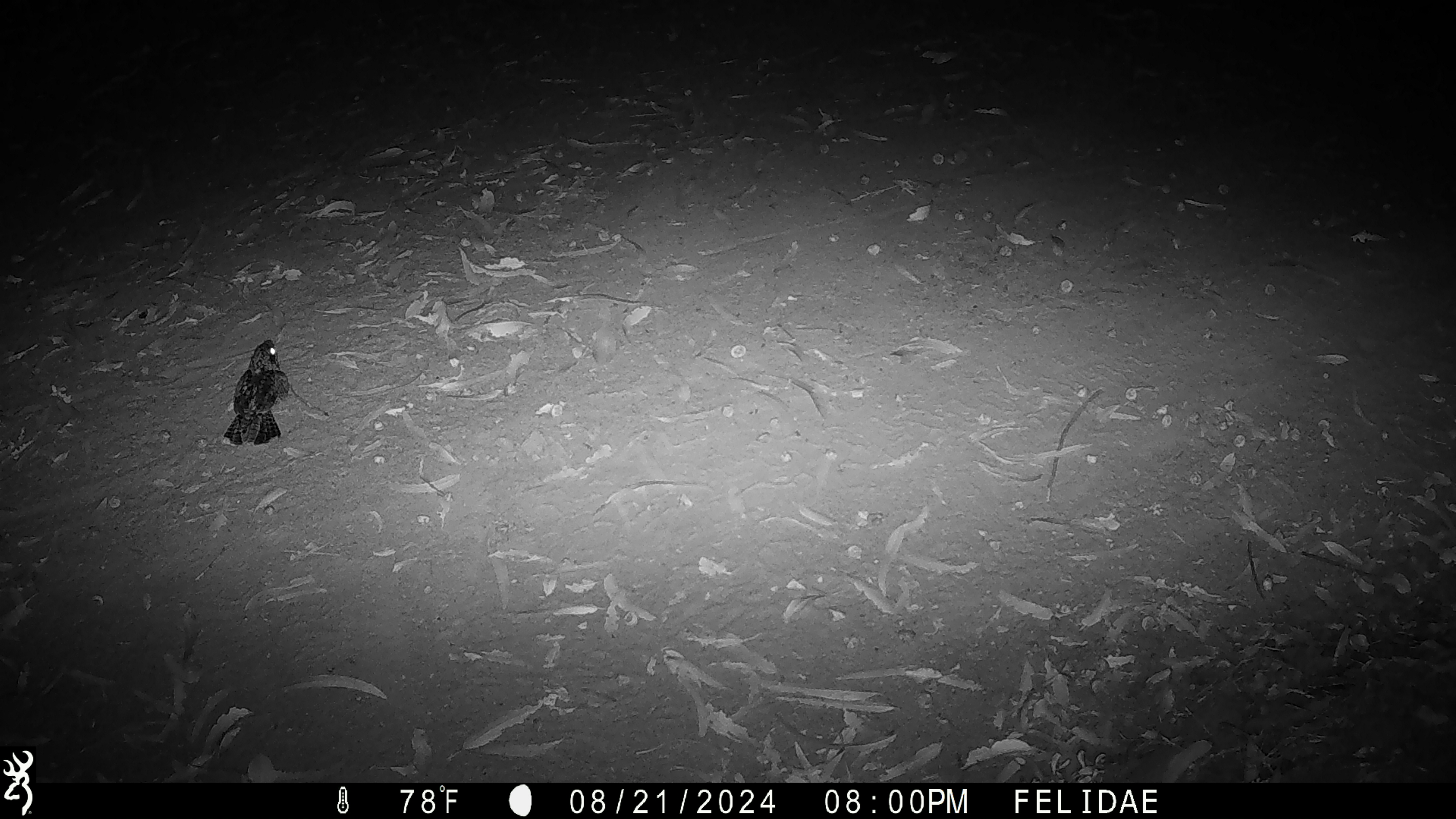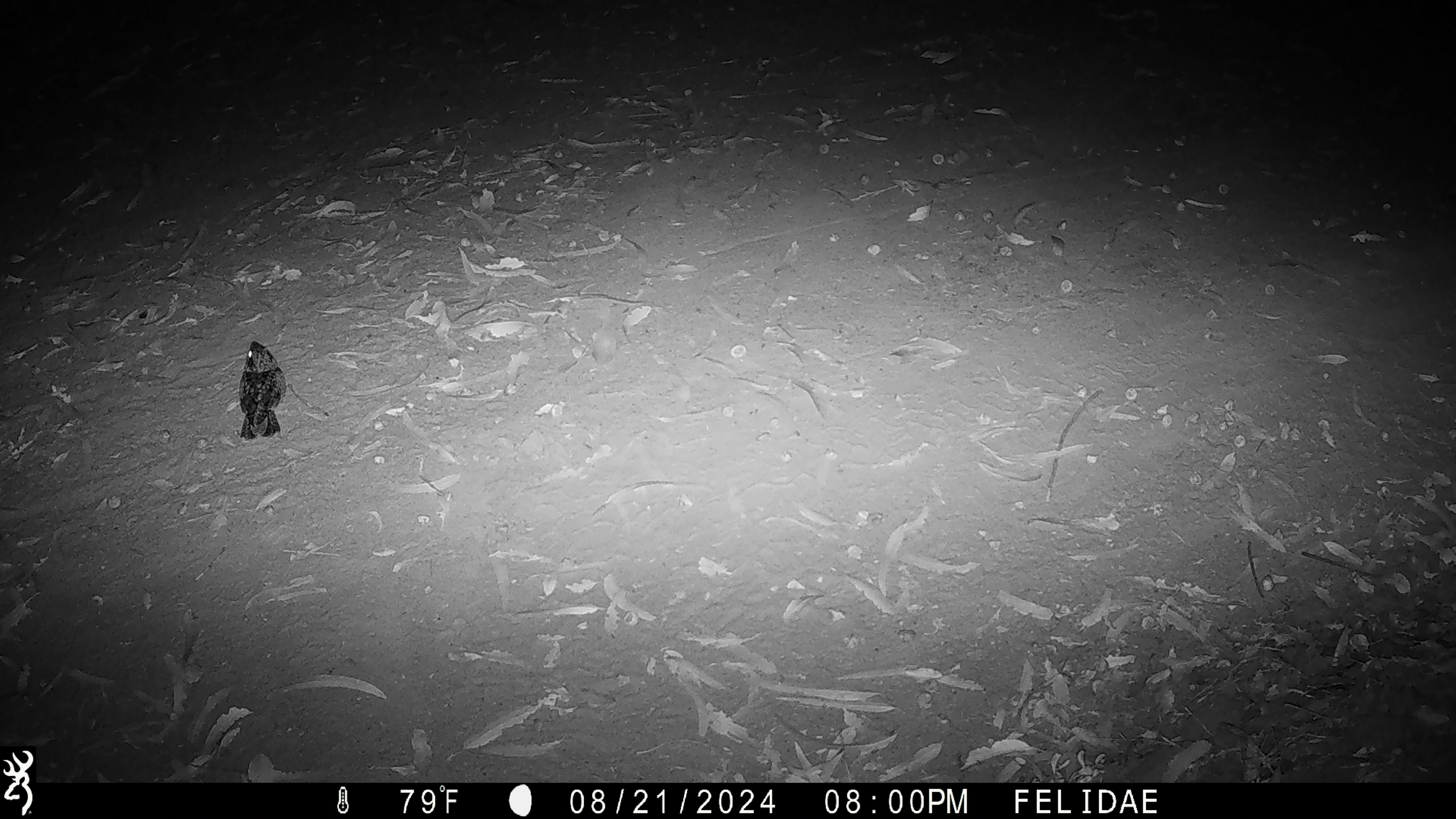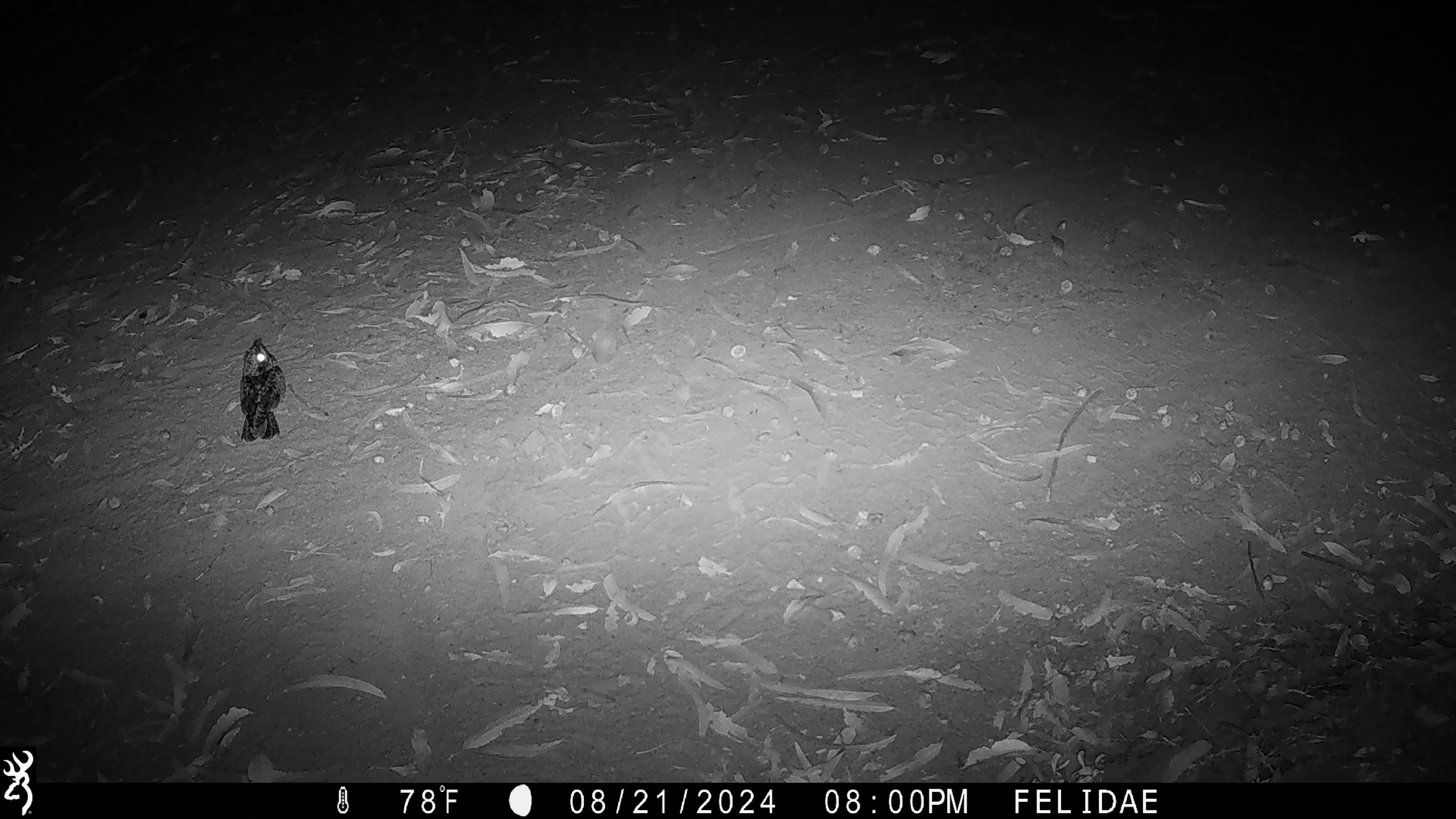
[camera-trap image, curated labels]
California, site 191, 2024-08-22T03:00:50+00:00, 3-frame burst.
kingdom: Animalia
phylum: Chordata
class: Aves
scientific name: Aves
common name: bird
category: unknown bird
Unknown bird (bird) (Aves).